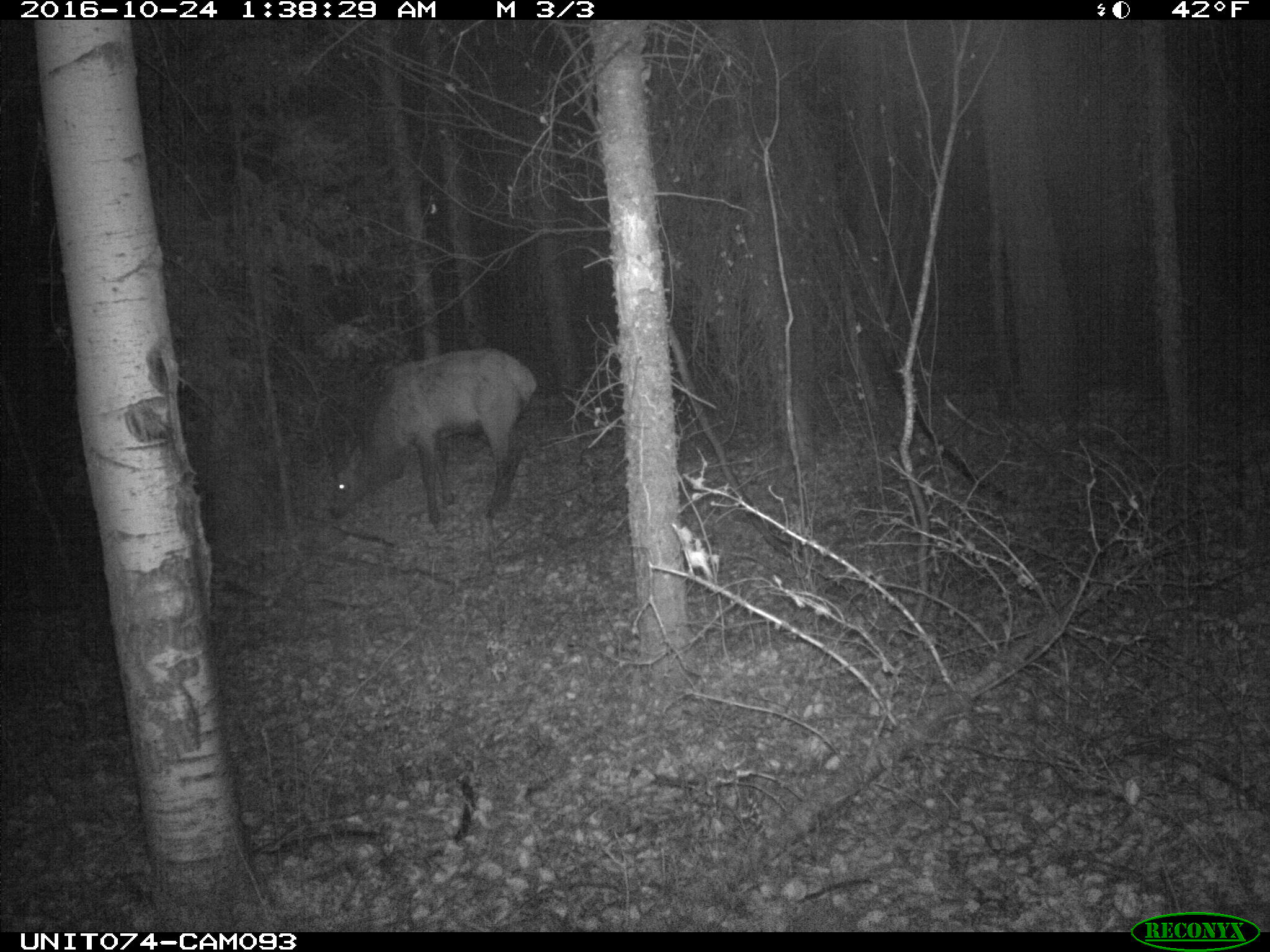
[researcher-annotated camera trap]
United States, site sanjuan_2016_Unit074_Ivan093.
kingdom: Animalia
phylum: Chordata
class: Mammalia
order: Artiodactyla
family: Cervidae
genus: Cervus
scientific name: Cervus elaphus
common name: red deer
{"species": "Cervus elaphus (red deer)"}